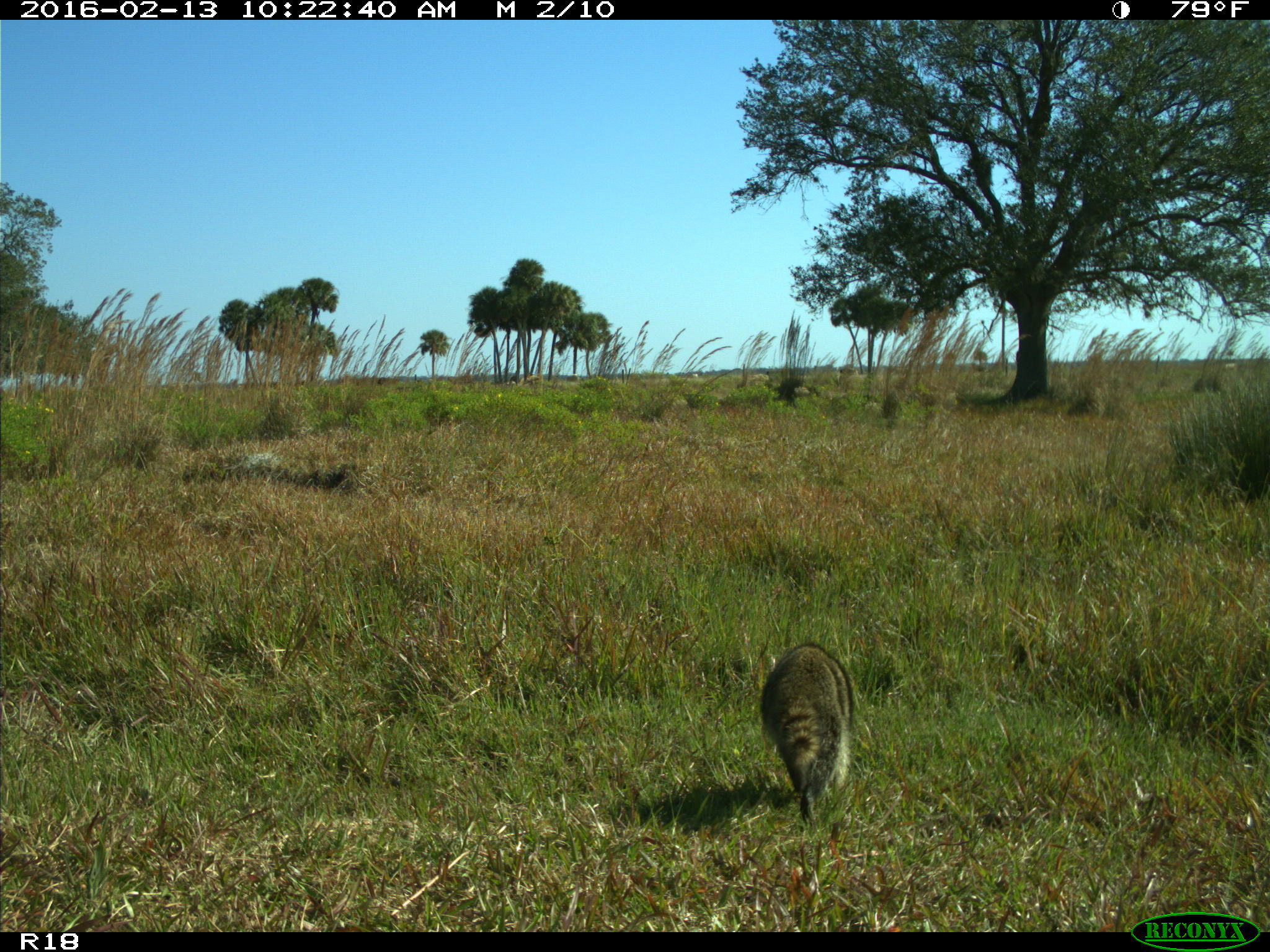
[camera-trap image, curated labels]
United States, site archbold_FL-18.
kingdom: Animalia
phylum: Chordata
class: Mammalia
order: Carnivora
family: Procyonidae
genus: Procyon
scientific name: Procyon lotor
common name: common raccoon